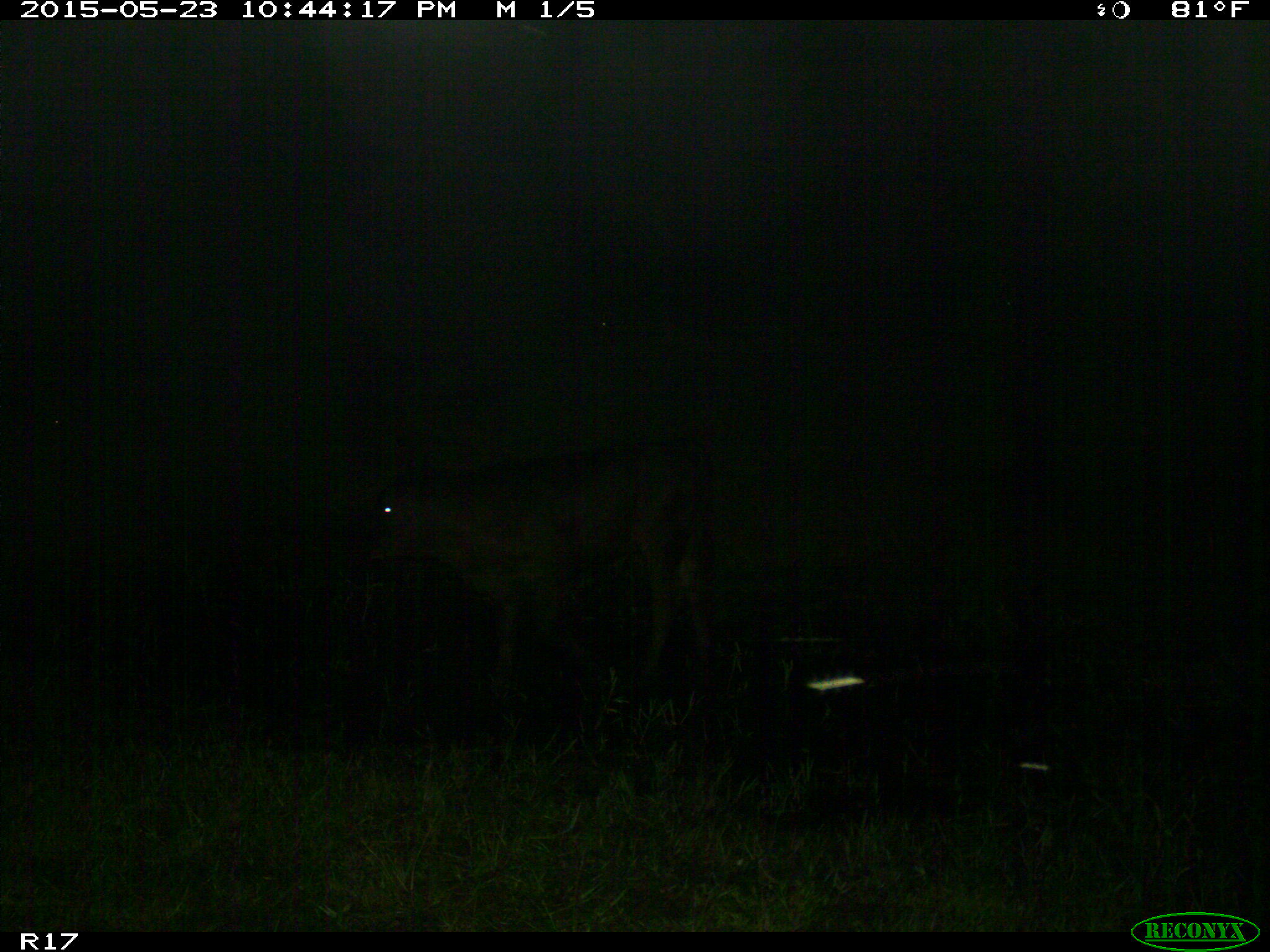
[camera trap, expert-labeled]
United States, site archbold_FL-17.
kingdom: Animalia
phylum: Chordata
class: Mammalia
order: Artiodactyla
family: Bovidae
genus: Bos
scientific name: Bos taurus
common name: domestic cow